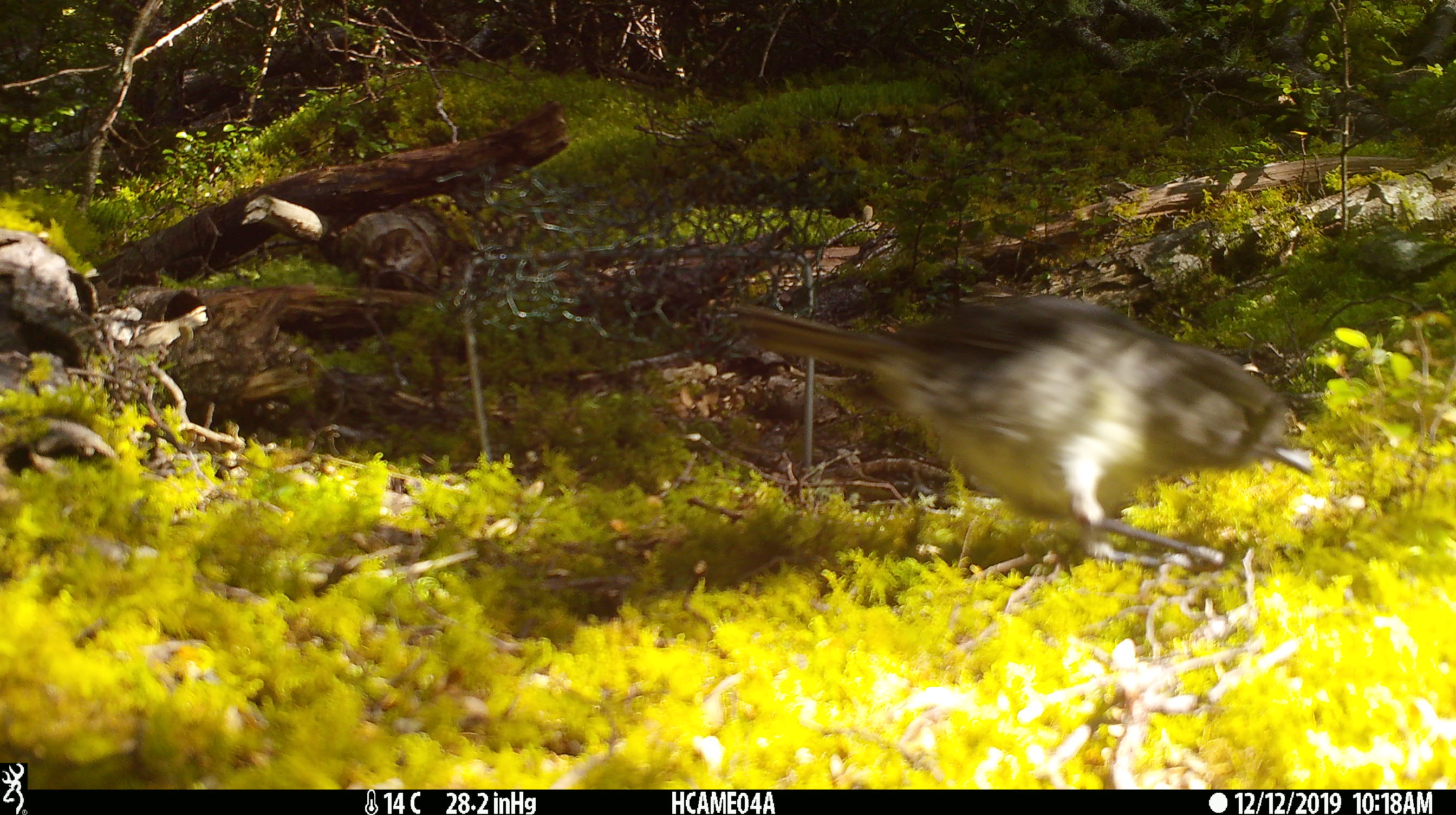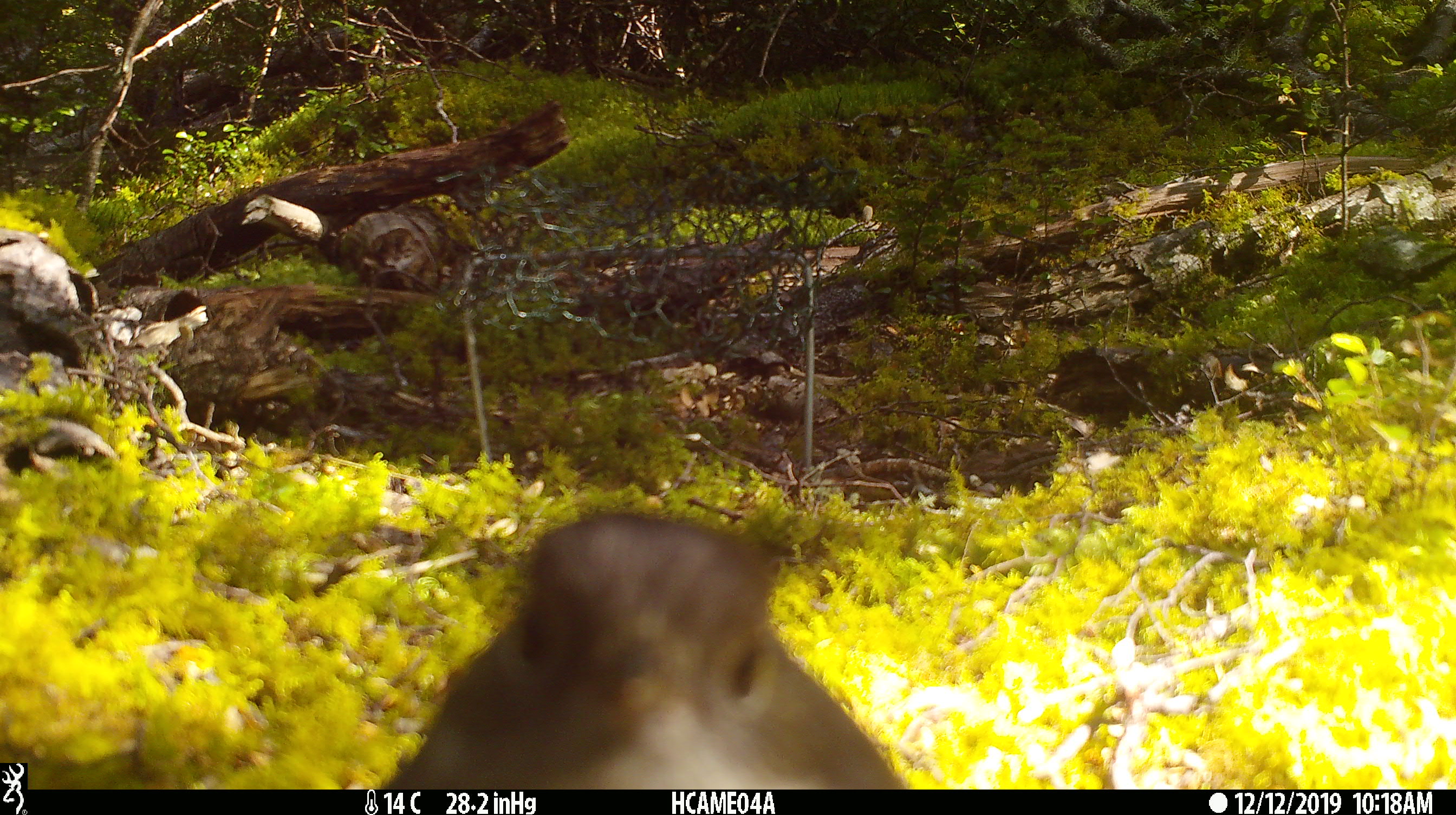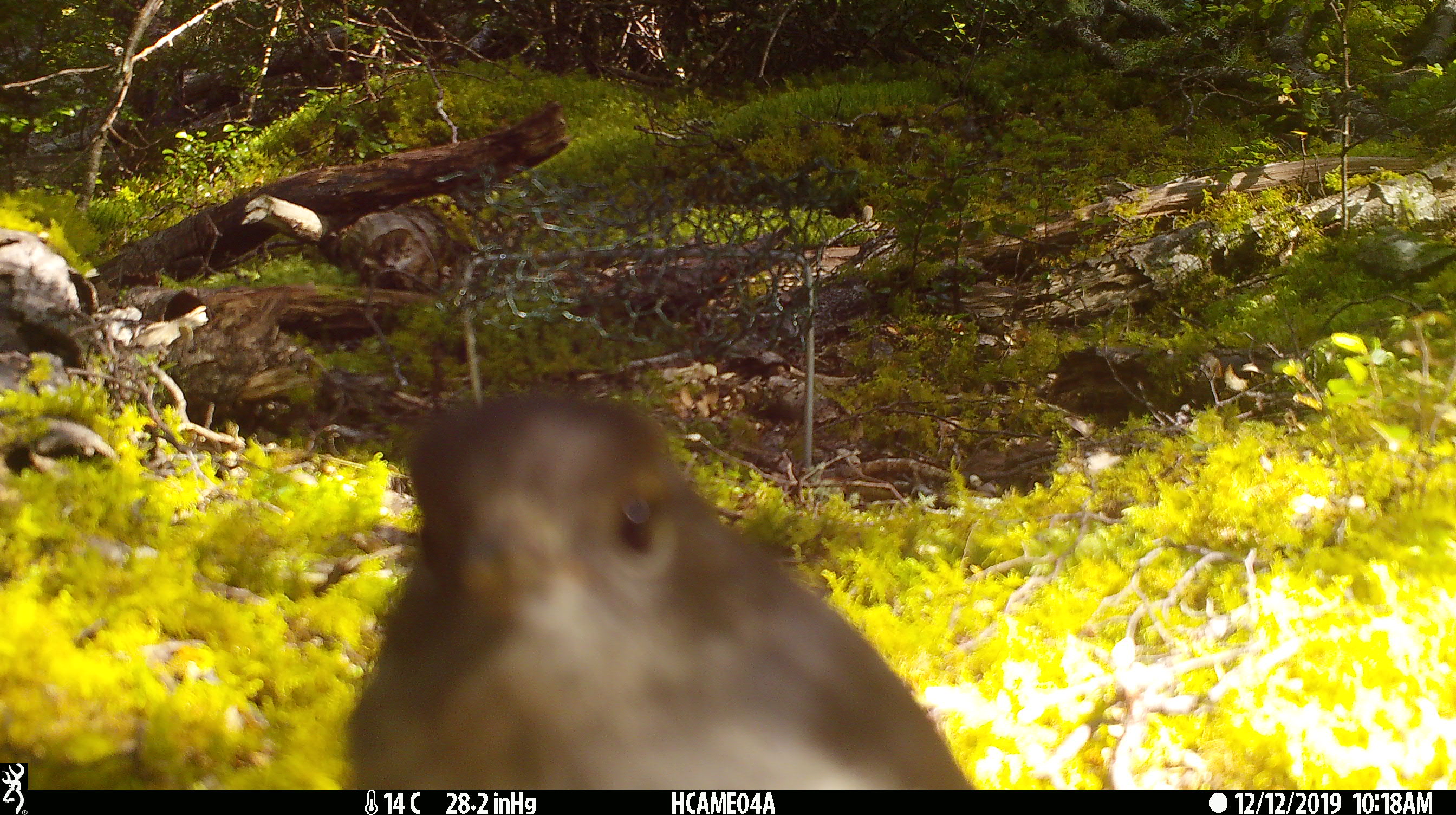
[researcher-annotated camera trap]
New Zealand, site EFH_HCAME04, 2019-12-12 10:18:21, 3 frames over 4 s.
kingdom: Animalia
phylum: Chordata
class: Aves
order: Passeriformes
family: Petroicidae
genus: Petroica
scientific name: Petroica australis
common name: new zealand robin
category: robin